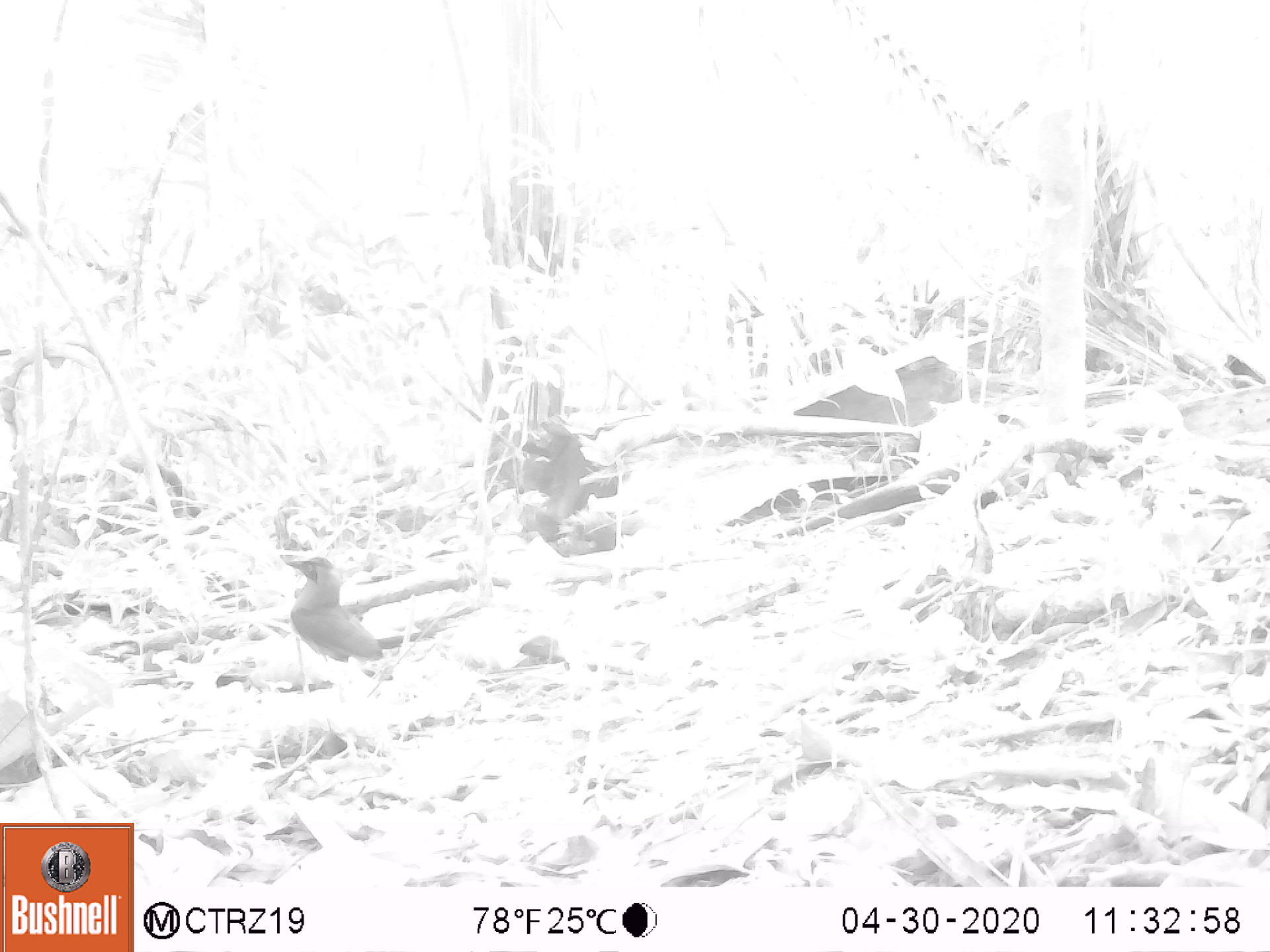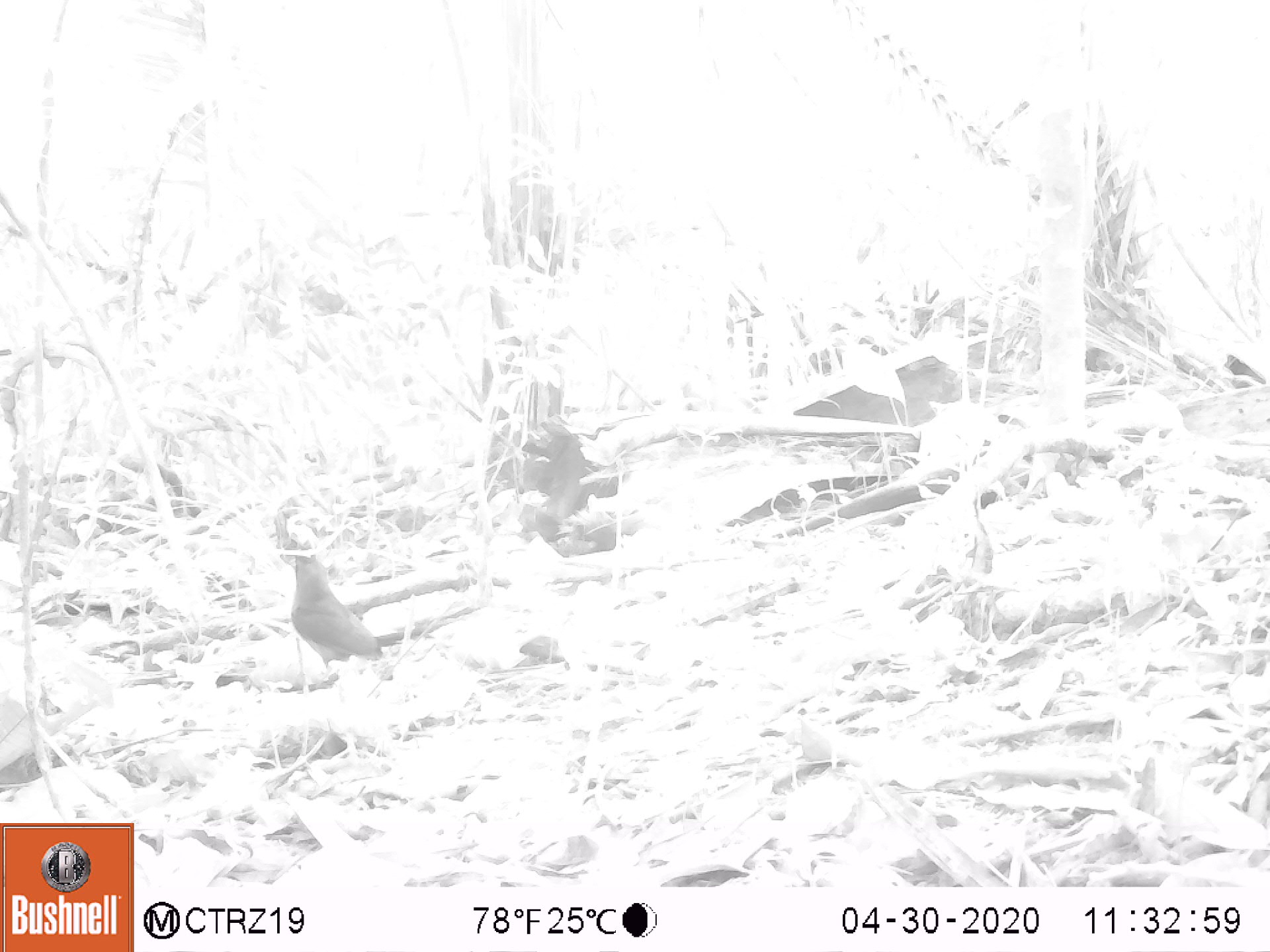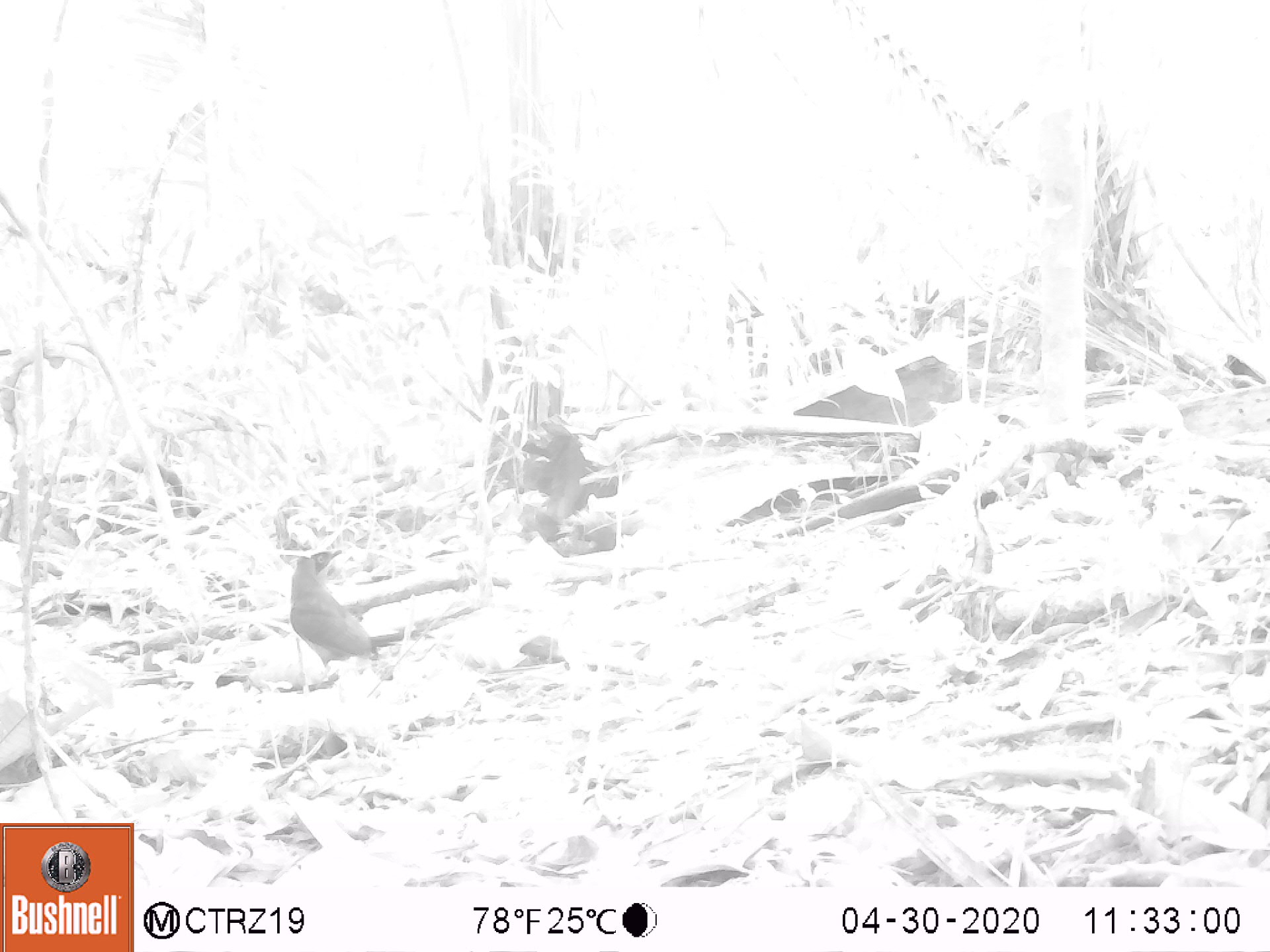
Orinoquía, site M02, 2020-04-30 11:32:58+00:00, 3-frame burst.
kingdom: Animalia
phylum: Chordata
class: Aves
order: Coraciiformes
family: Momotidae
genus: Momotus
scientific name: Momotus momota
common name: amazonian motmot